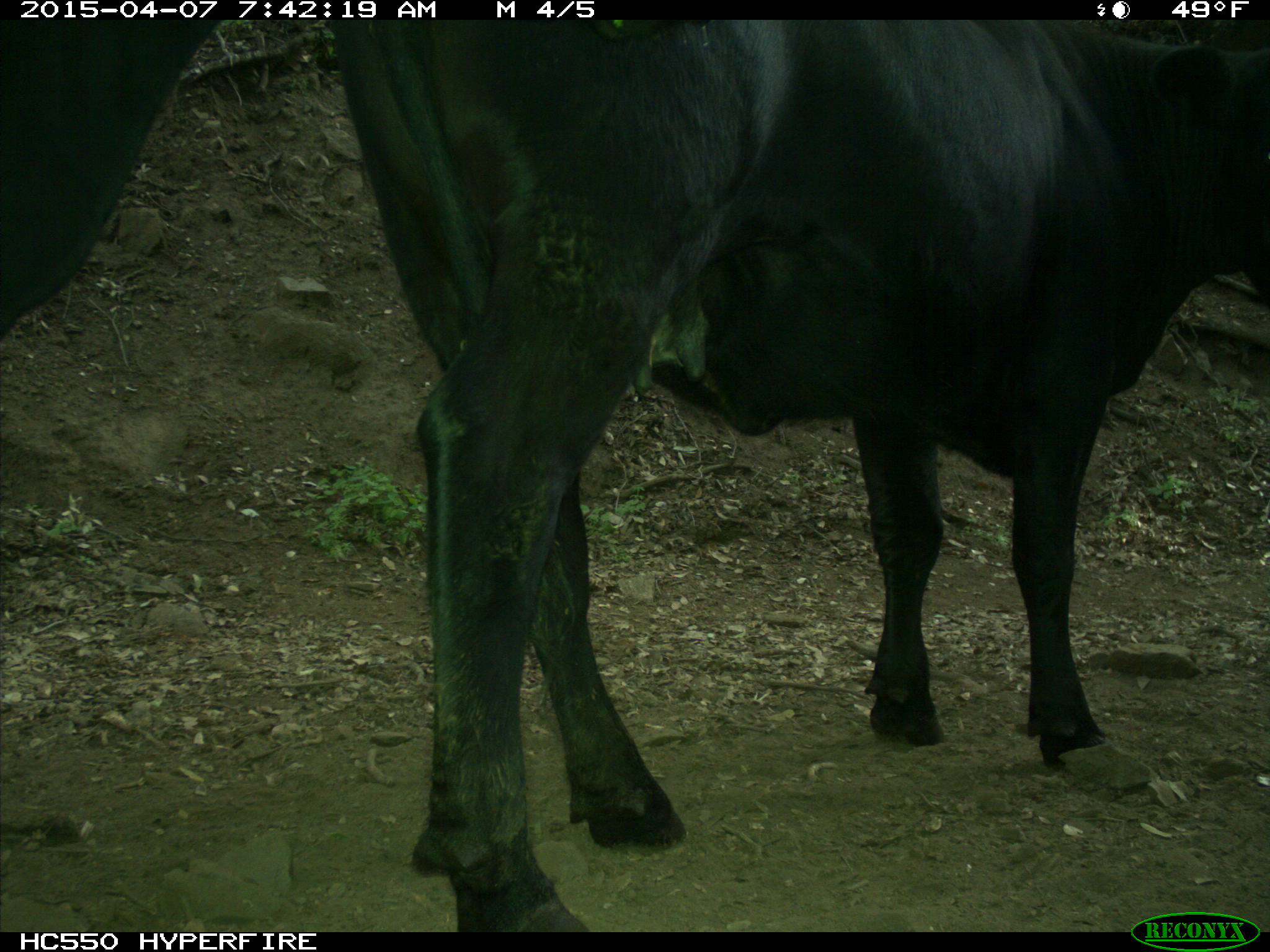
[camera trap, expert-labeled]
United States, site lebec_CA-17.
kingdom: Animalia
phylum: Chordata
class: Mammalia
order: Artiodactyla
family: Bovidae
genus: Bos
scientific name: Bos taurus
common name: domestic cow